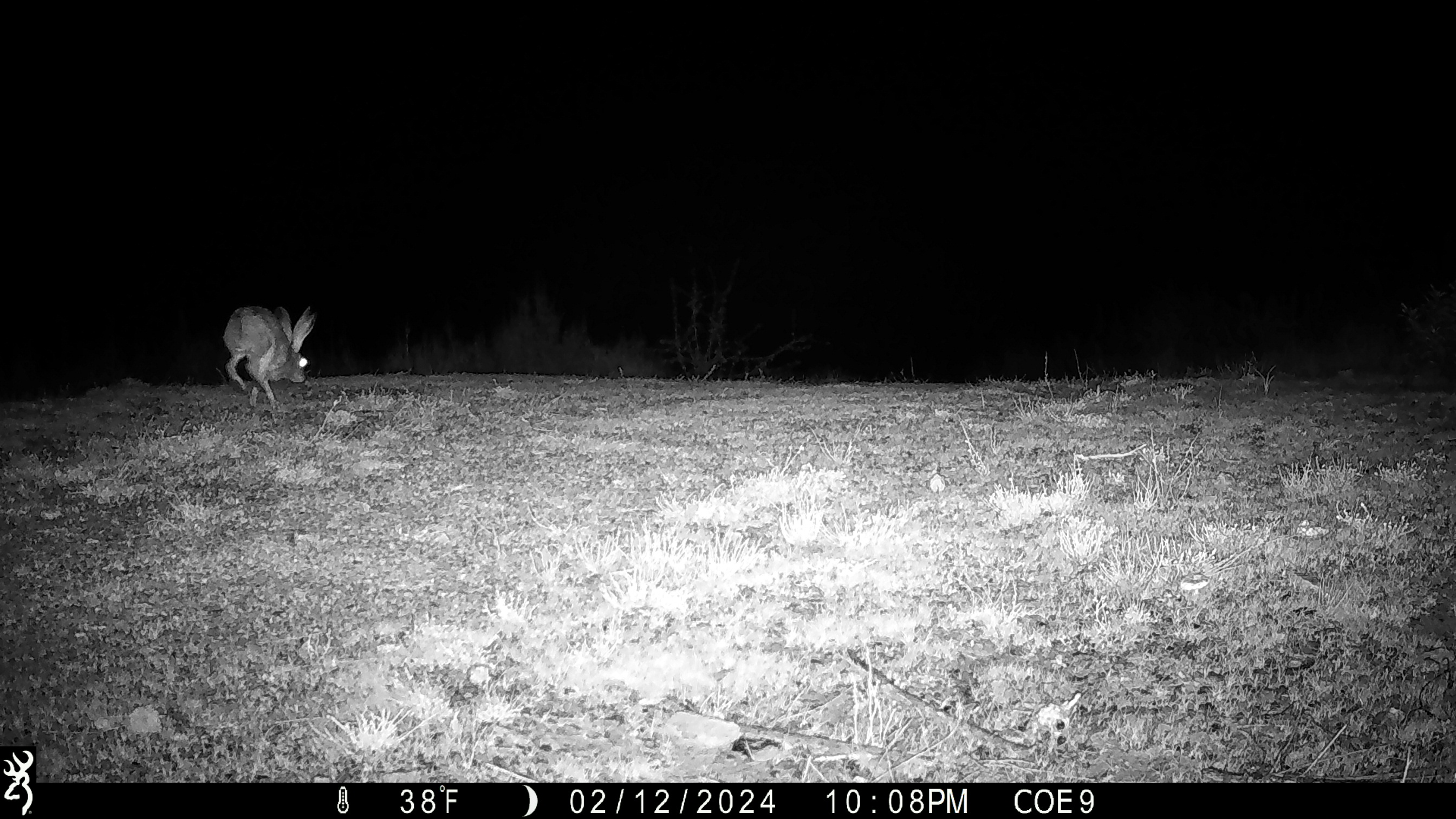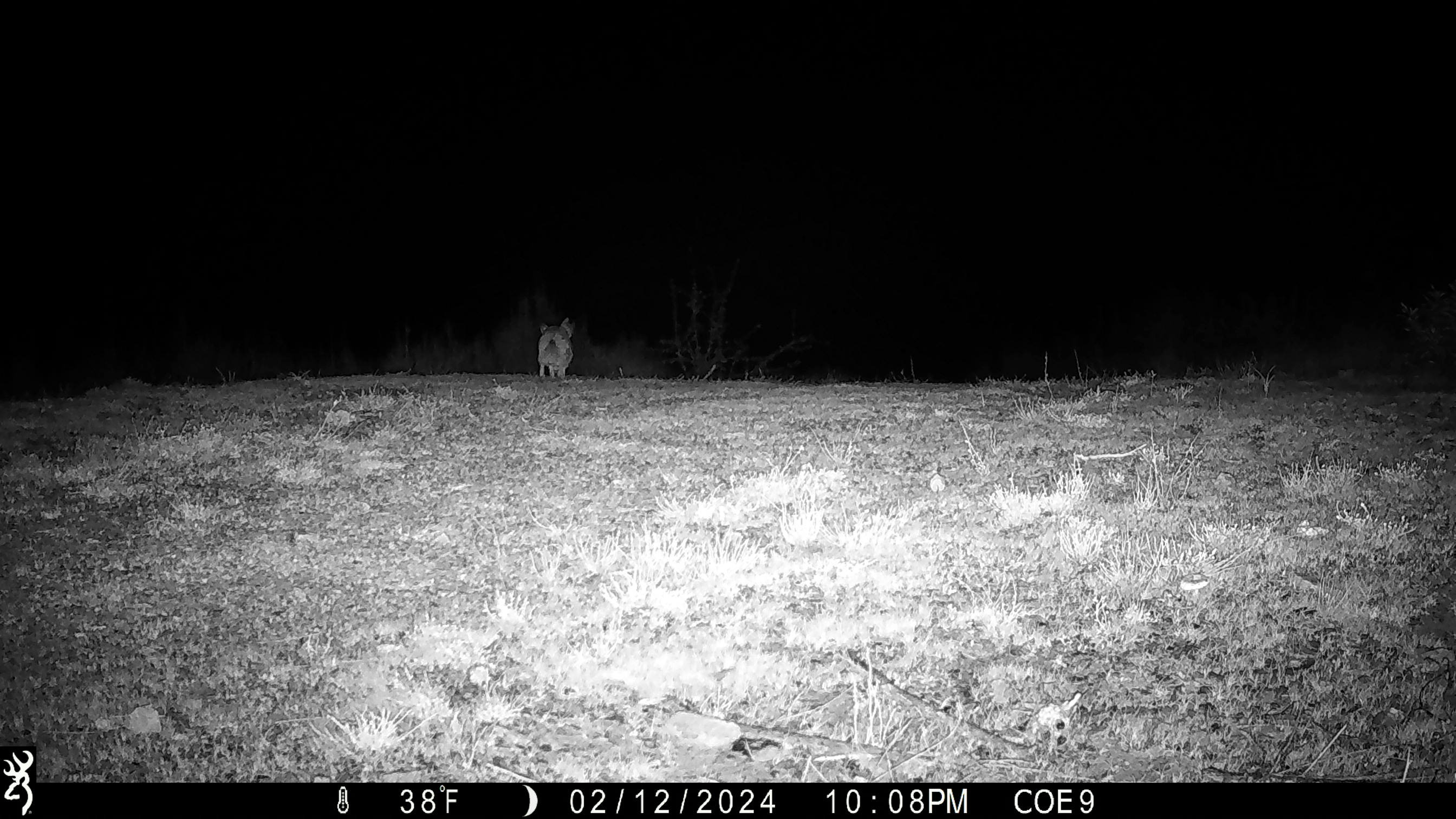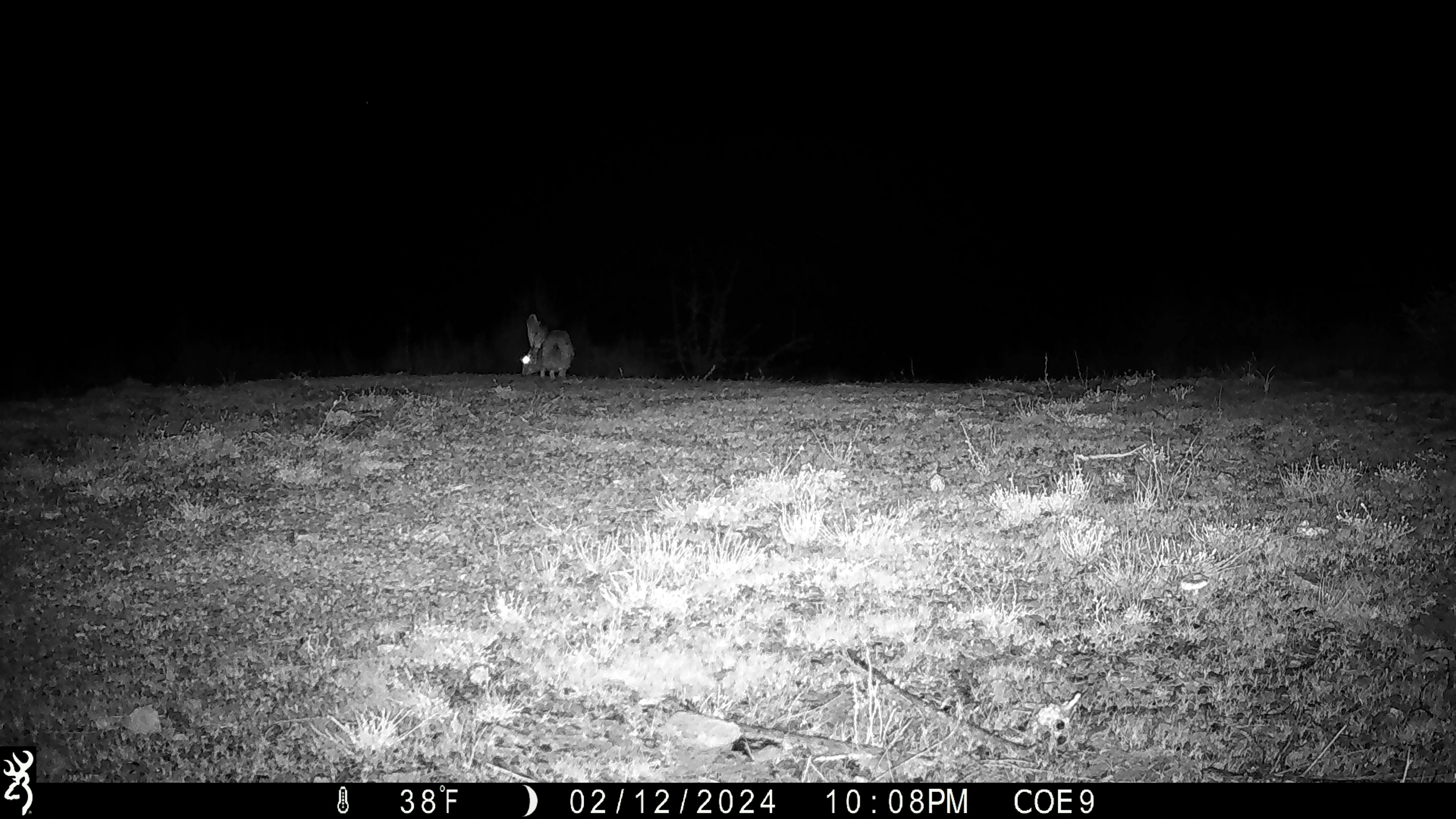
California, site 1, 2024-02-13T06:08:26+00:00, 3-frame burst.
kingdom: Animalia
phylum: Chordata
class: Mammalia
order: Lagomorpha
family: Leporidae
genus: Lepus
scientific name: Lepus californicus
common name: black-tailed jackrabbit